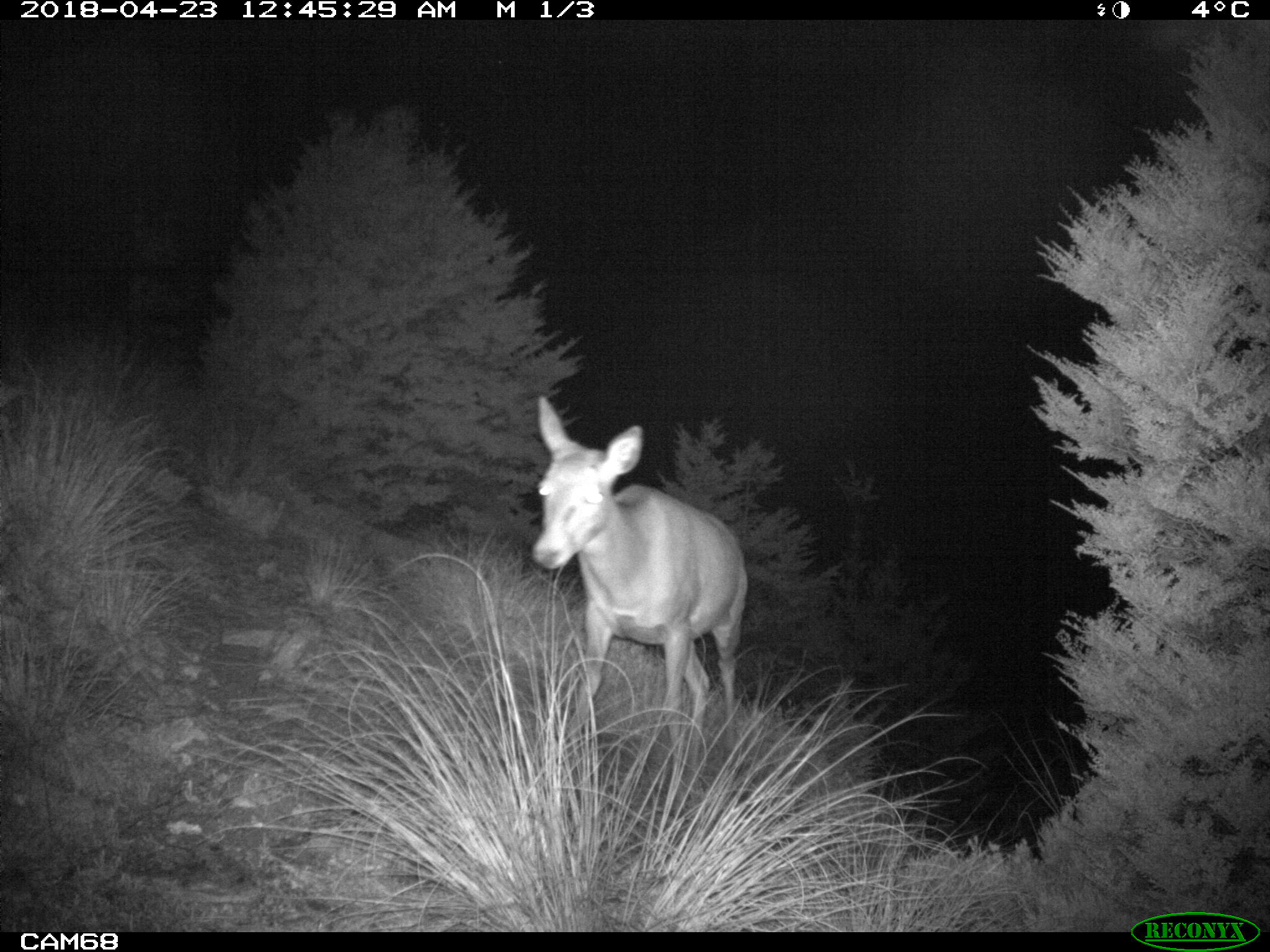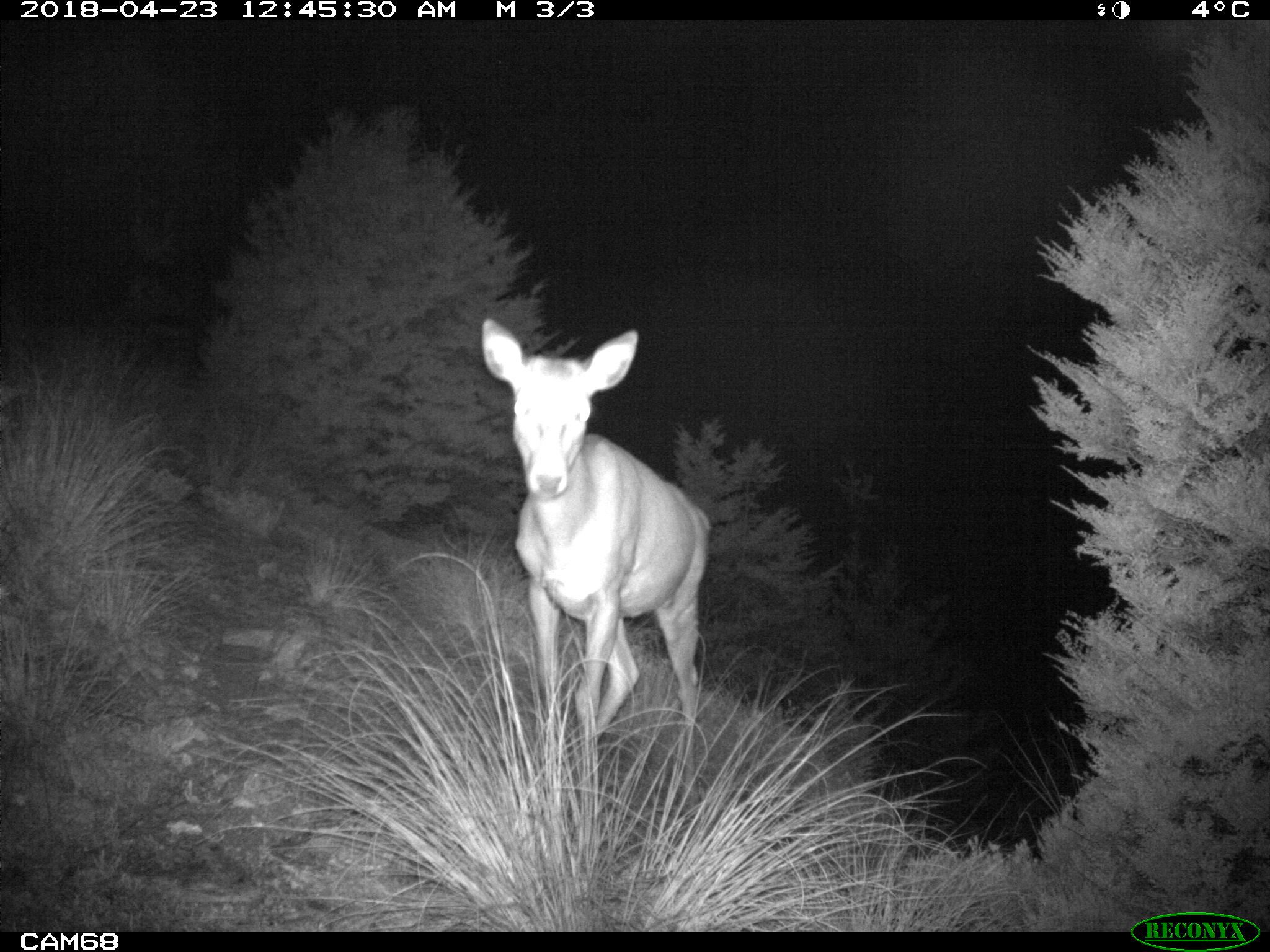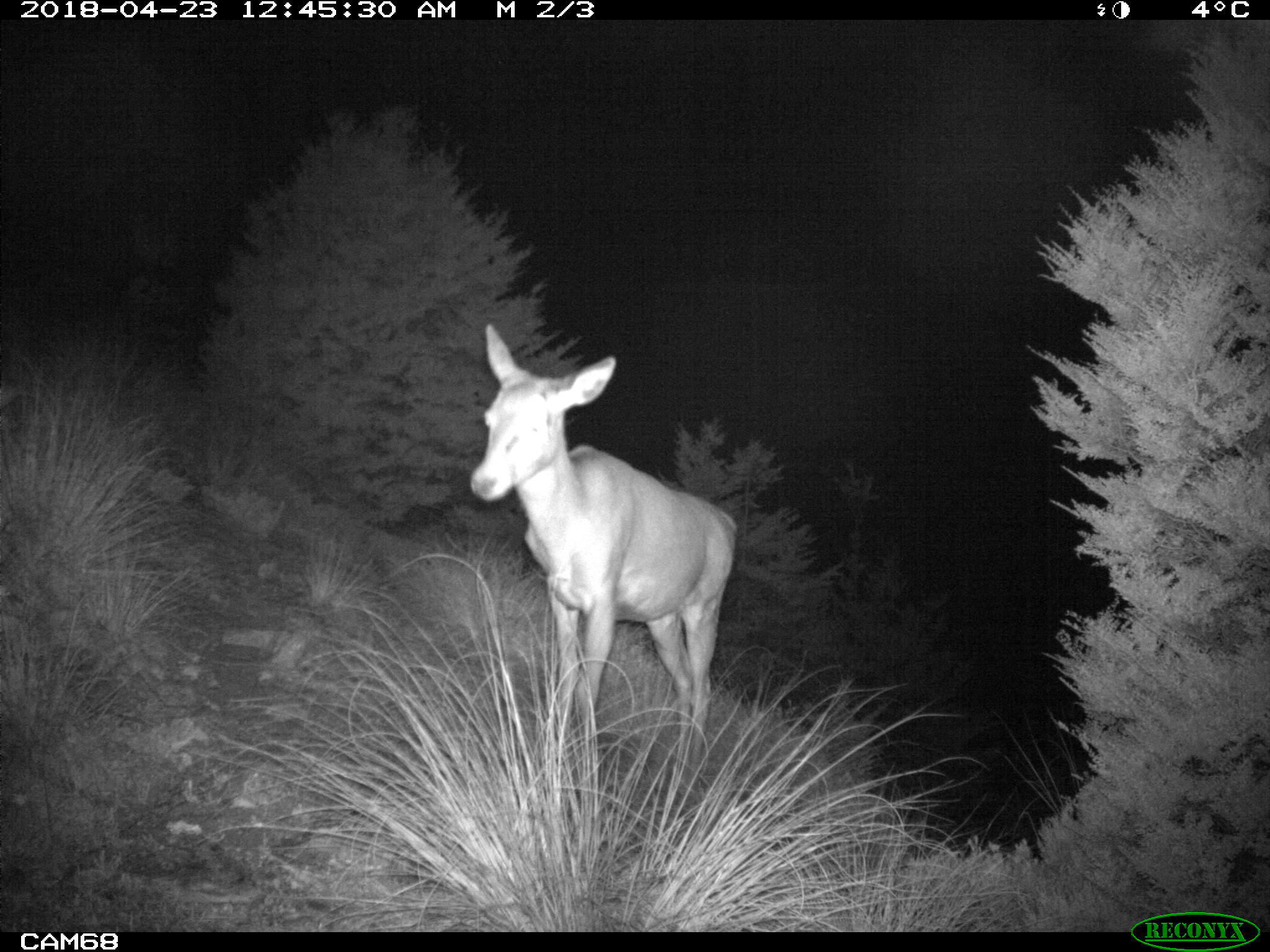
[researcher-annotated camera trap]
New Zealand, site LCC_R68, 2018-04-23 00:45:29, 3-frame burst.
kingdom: Animalia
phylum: Chordata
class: Mammalia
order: Artiodactyla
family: Cervidae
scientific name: Cervidae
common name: deer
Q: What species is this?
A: Deer (Cervidae).